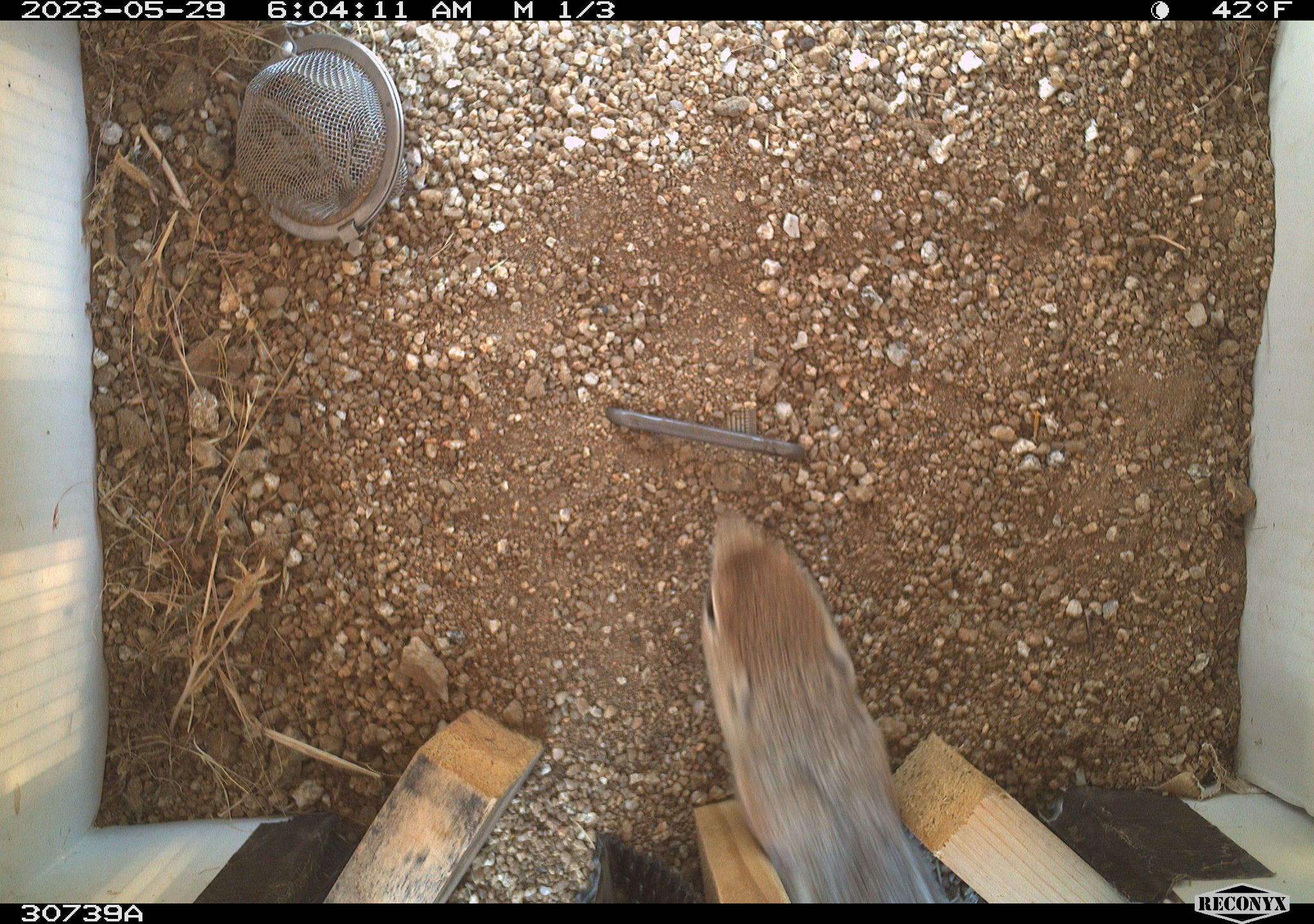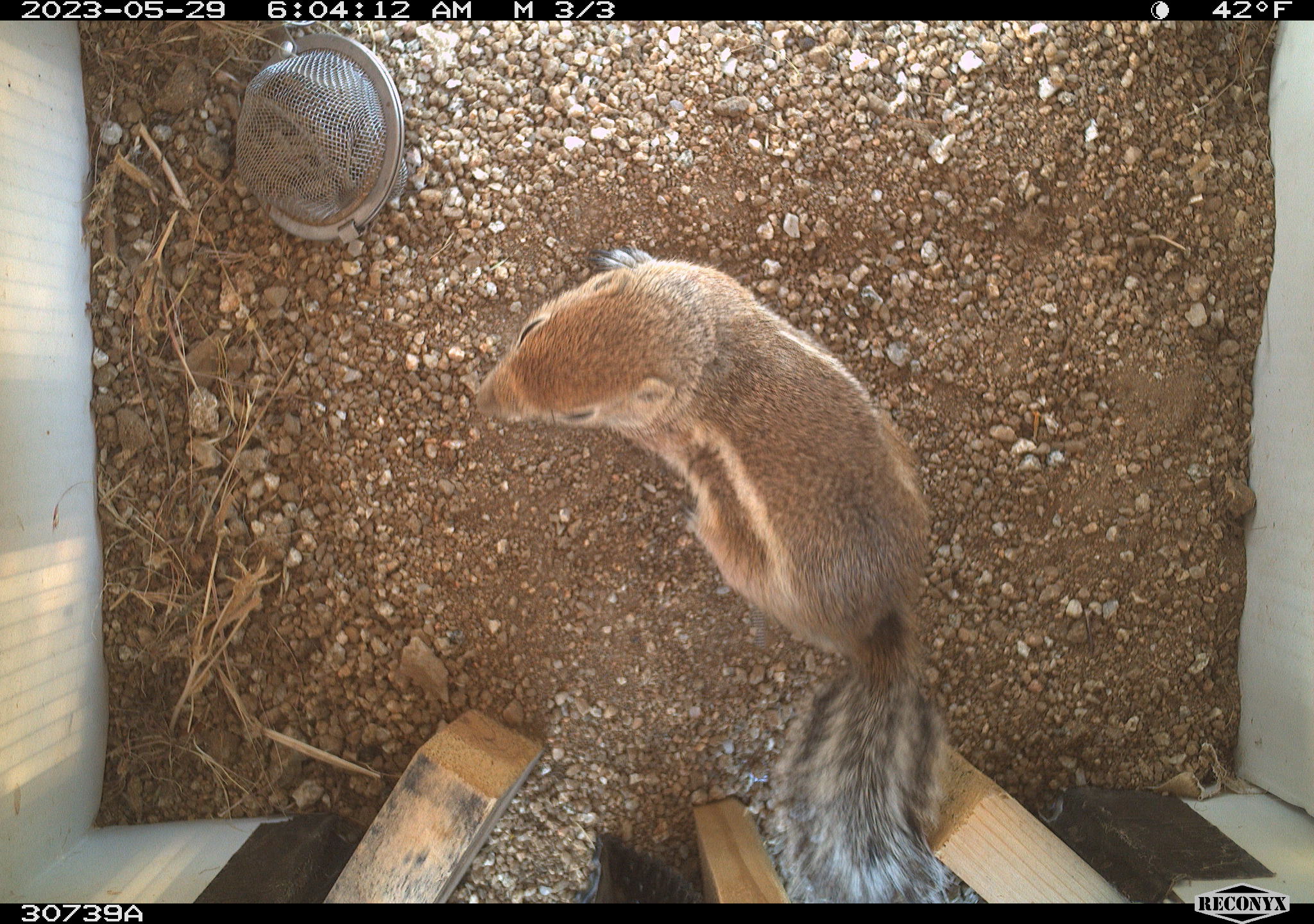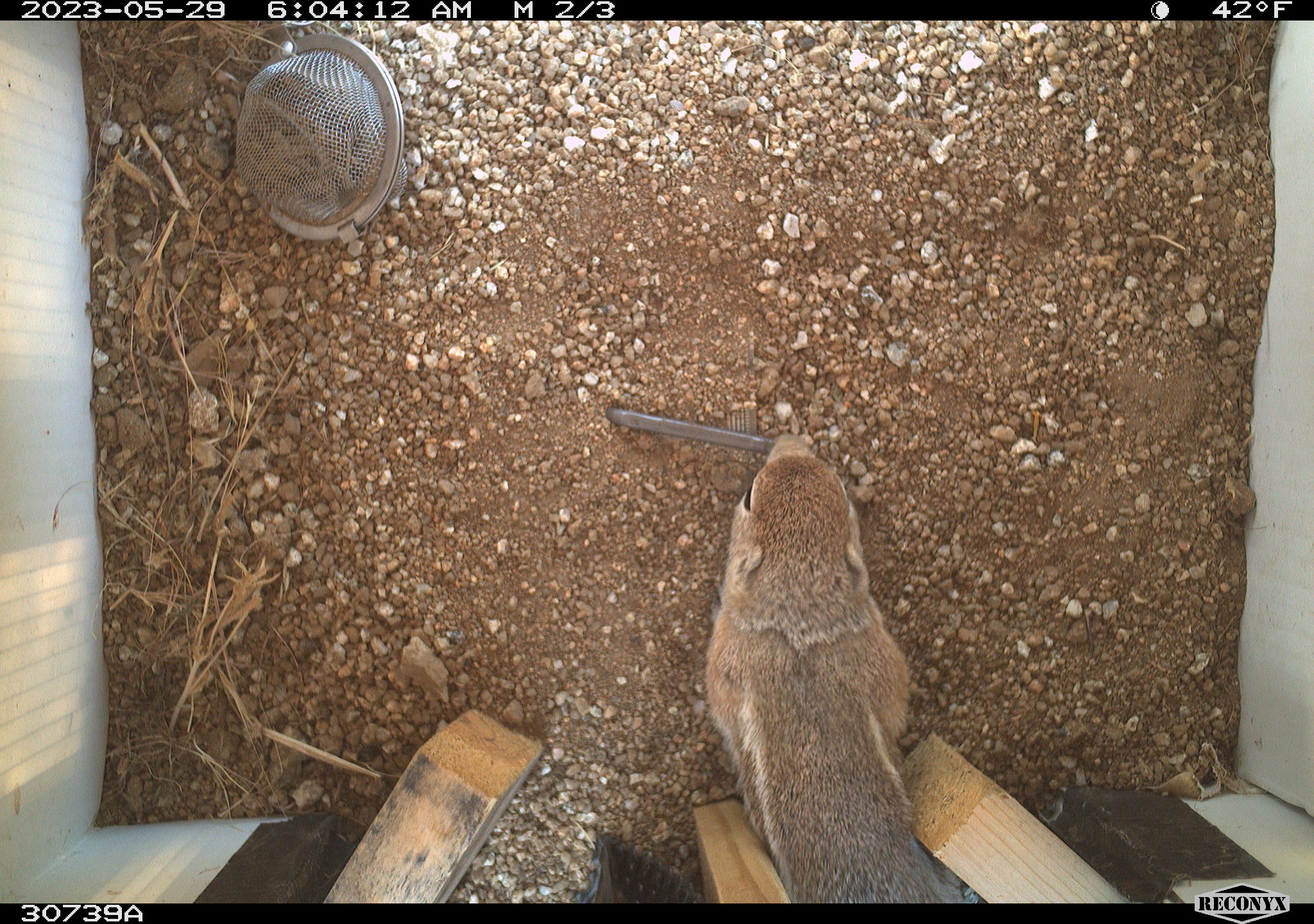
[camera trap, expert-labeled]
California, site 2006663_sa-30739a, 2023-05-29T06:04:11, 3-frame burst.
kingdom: Animalia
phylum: Chordata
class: Mammalia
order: Rodentia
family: Sciuridae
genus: Ammospermophilus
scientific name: Ammospermophilus leucurus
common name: white-tailed antelope squirrel